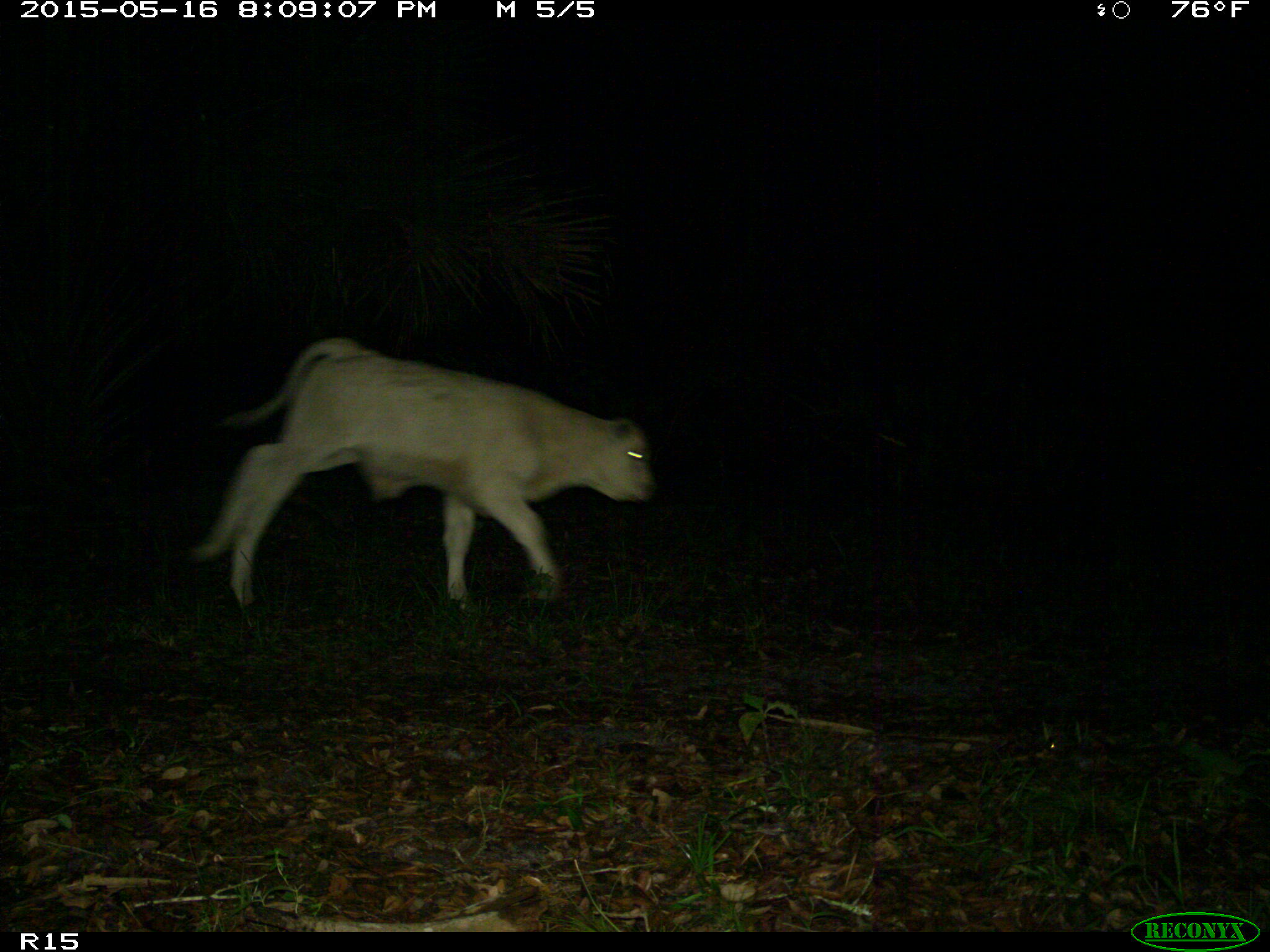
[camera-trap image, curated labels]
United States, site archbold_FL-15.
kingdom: Animalia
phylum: Chordata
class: Mammalia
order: Artiodactyla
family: Bovidae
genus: Bos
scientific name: Bos taurus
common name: domestic cow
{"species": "Bos taurus (domestic cow)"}